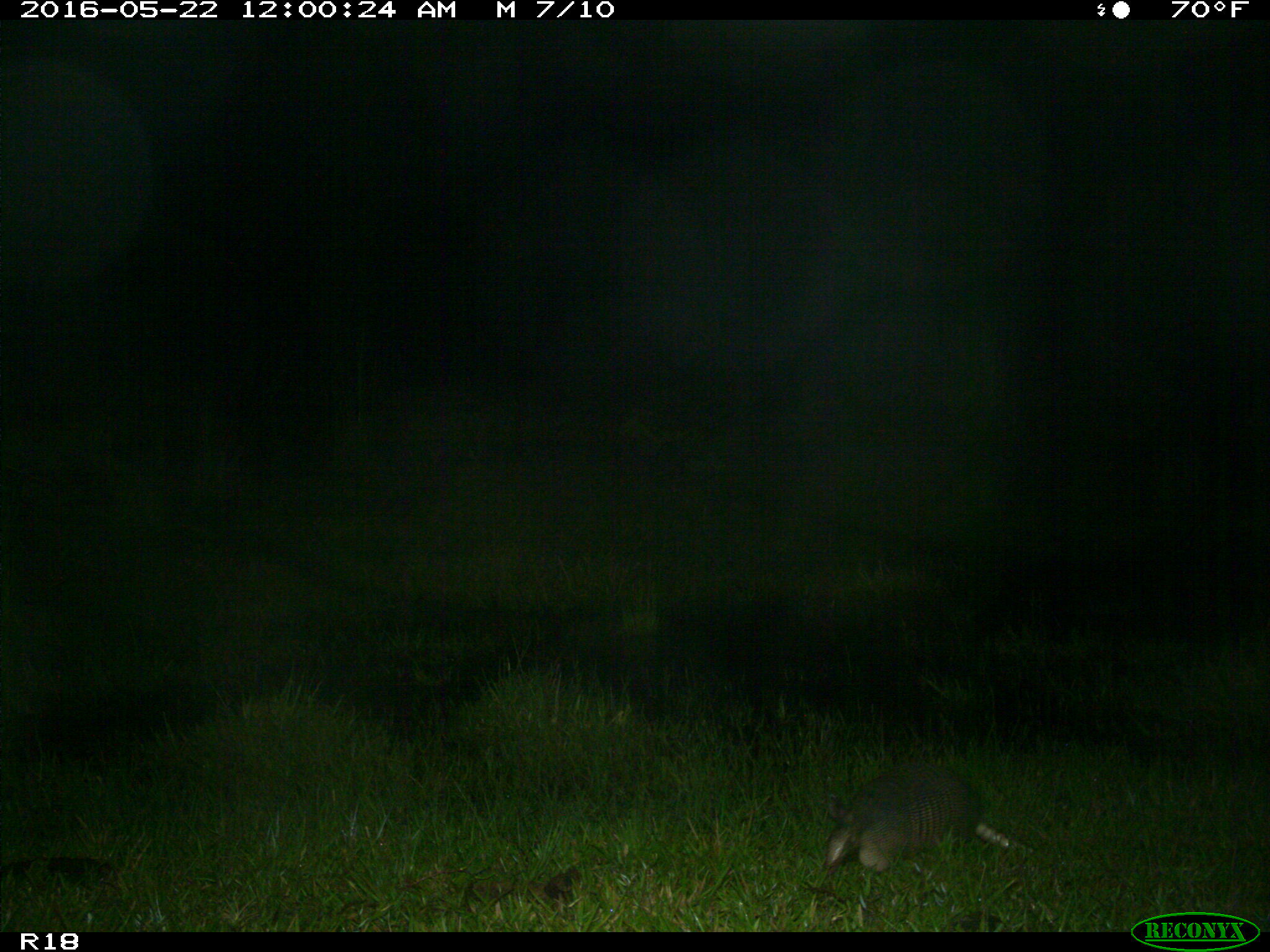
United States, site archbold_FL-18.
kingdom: Animalia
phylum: Chordata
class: Mammalia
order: Cingulata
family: Dasypodidae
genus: Dasypus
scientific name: Dasypus novemcinctus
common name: nine-banded armadillo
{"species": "Dasypus novemcinctus (nine-banded armadillo)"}